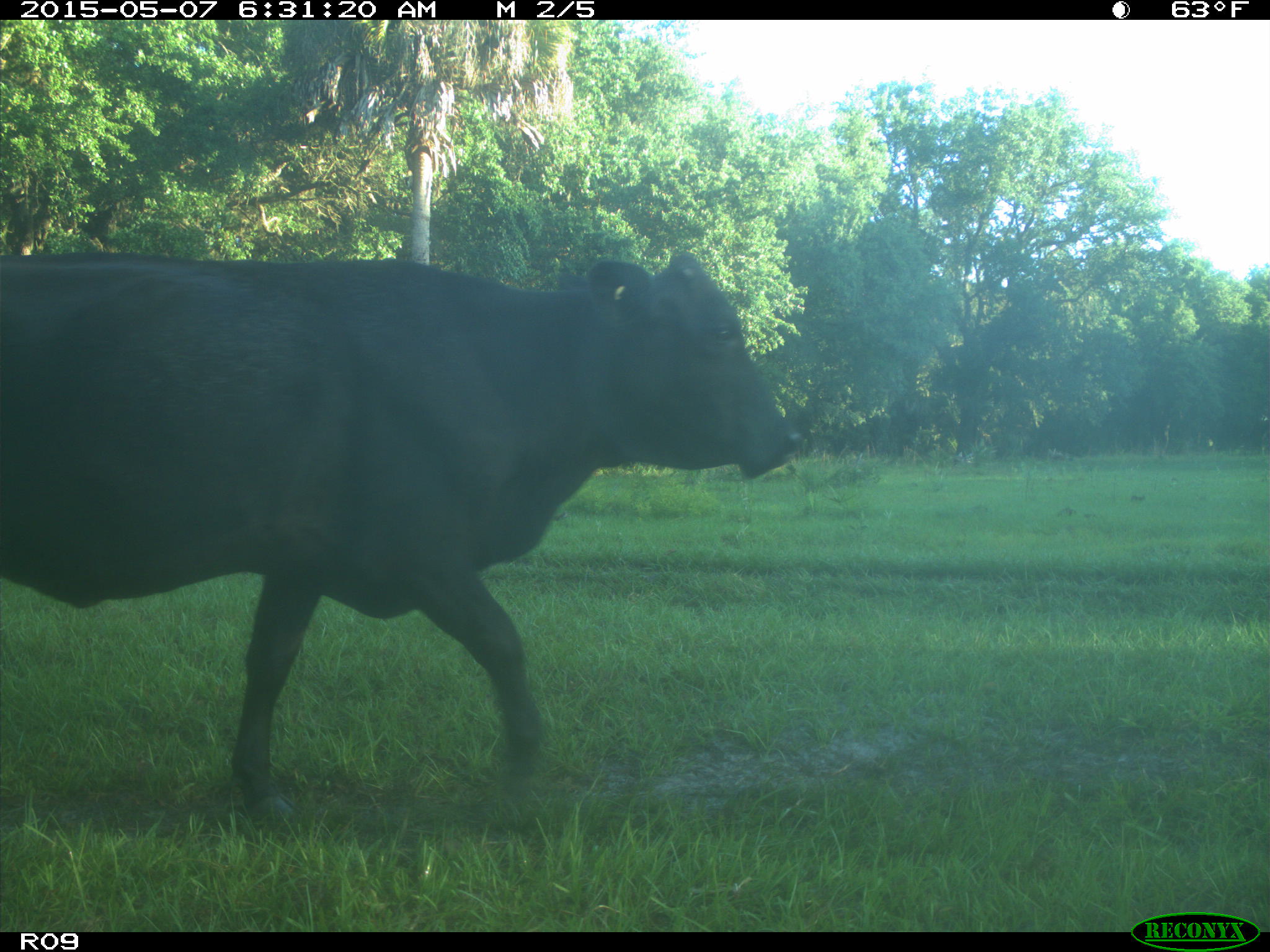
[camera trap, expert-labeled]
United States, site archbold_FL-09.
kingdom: Animalia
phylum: Chordata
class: Mammalia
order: Artiodactyla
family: Bovidae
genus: Bos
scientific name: Bos taurus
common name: domestic cow